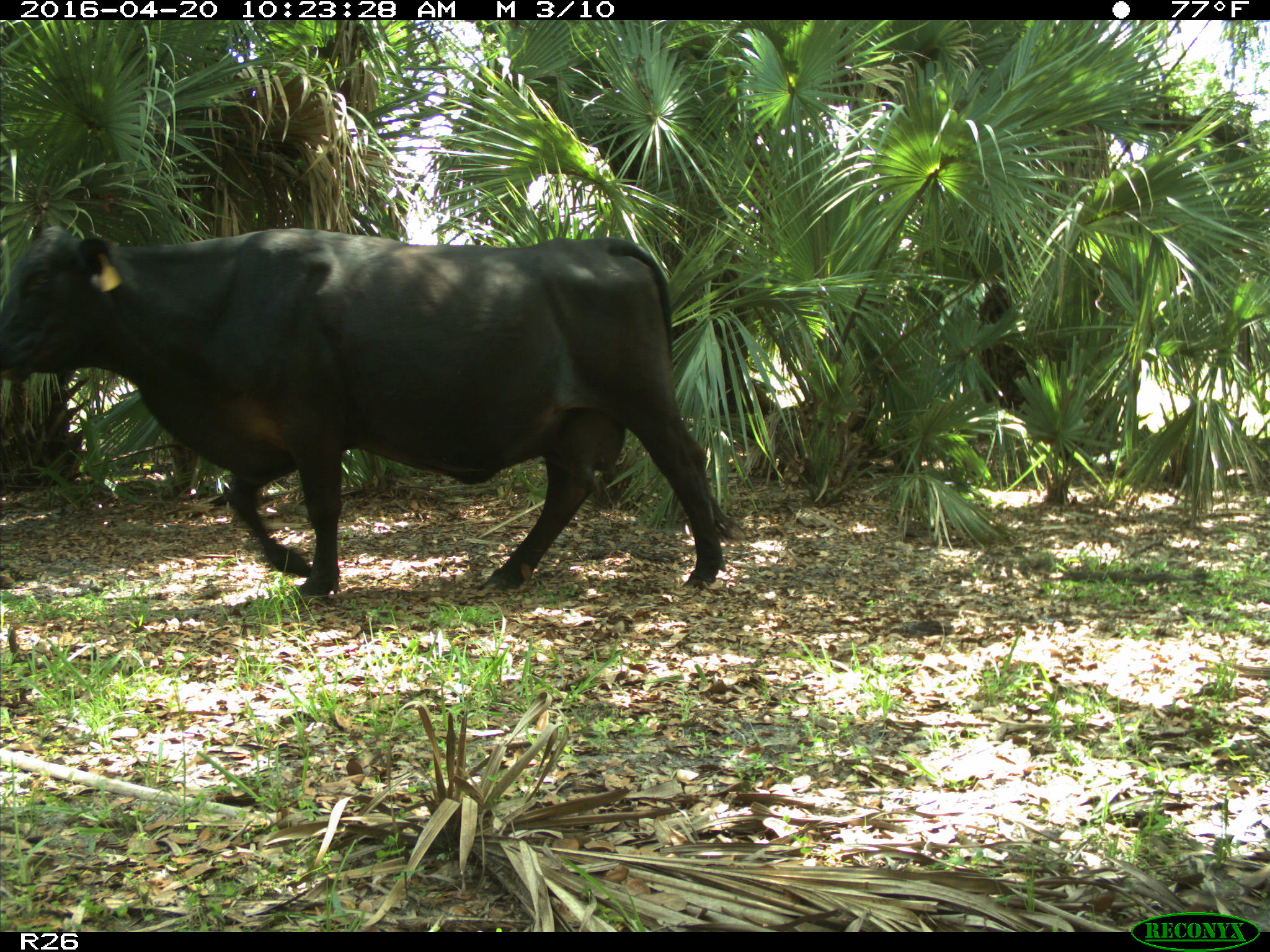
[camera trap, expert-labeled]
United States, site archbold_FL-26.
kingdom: Animalia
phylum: Chordata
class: Mammalia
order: Artiodactyla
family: Bovidae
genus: Bos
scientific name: Bos taurus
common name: domestic cow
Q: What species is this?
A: Bos taurus (domestic cow).